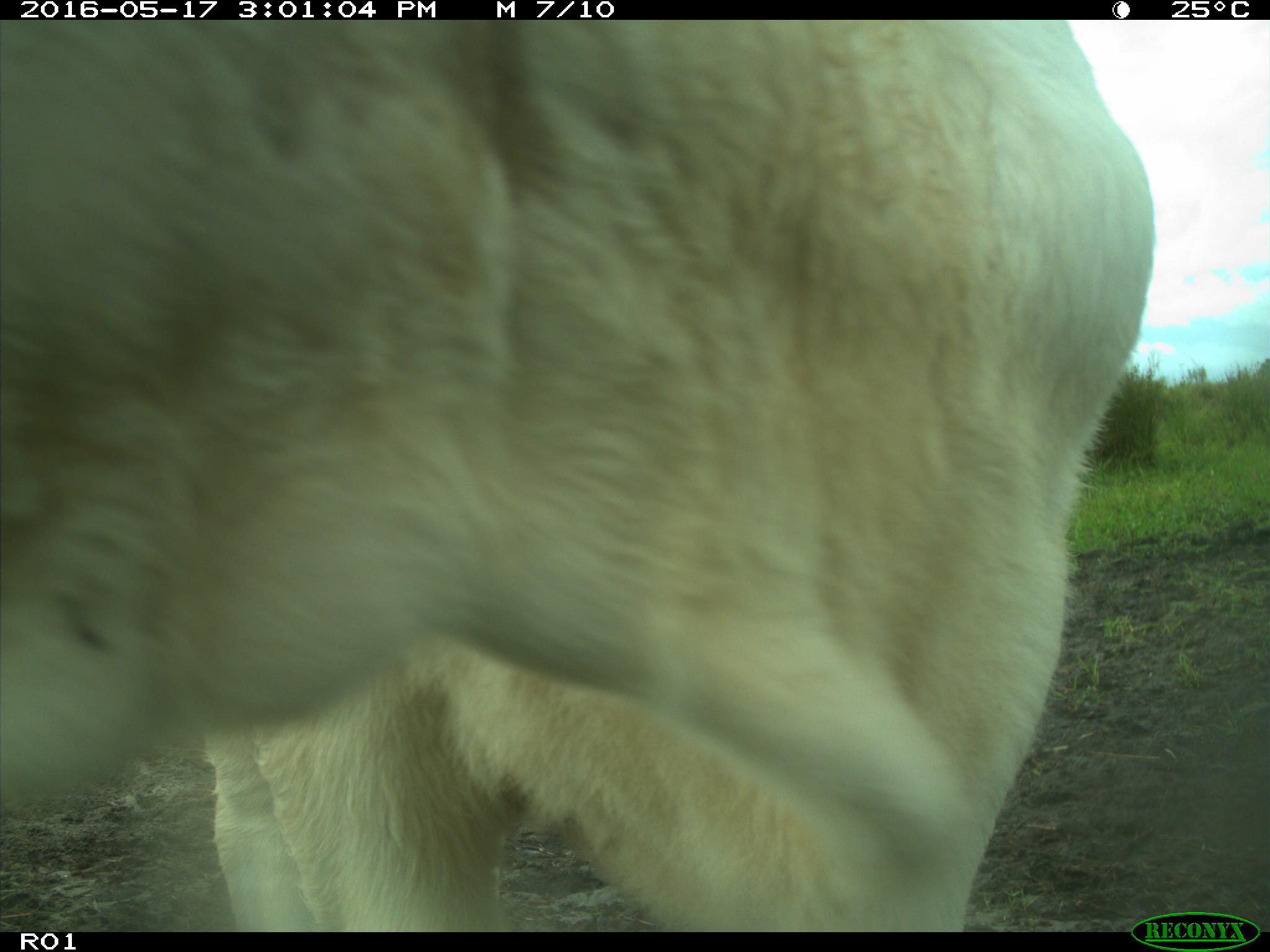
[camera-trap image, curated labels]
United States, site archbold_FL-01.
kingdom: Animalia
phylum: Chordata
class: Mammalia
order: Artiodactyla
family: Bovidae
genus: Bos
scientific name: Bos taurus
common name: domestic cow